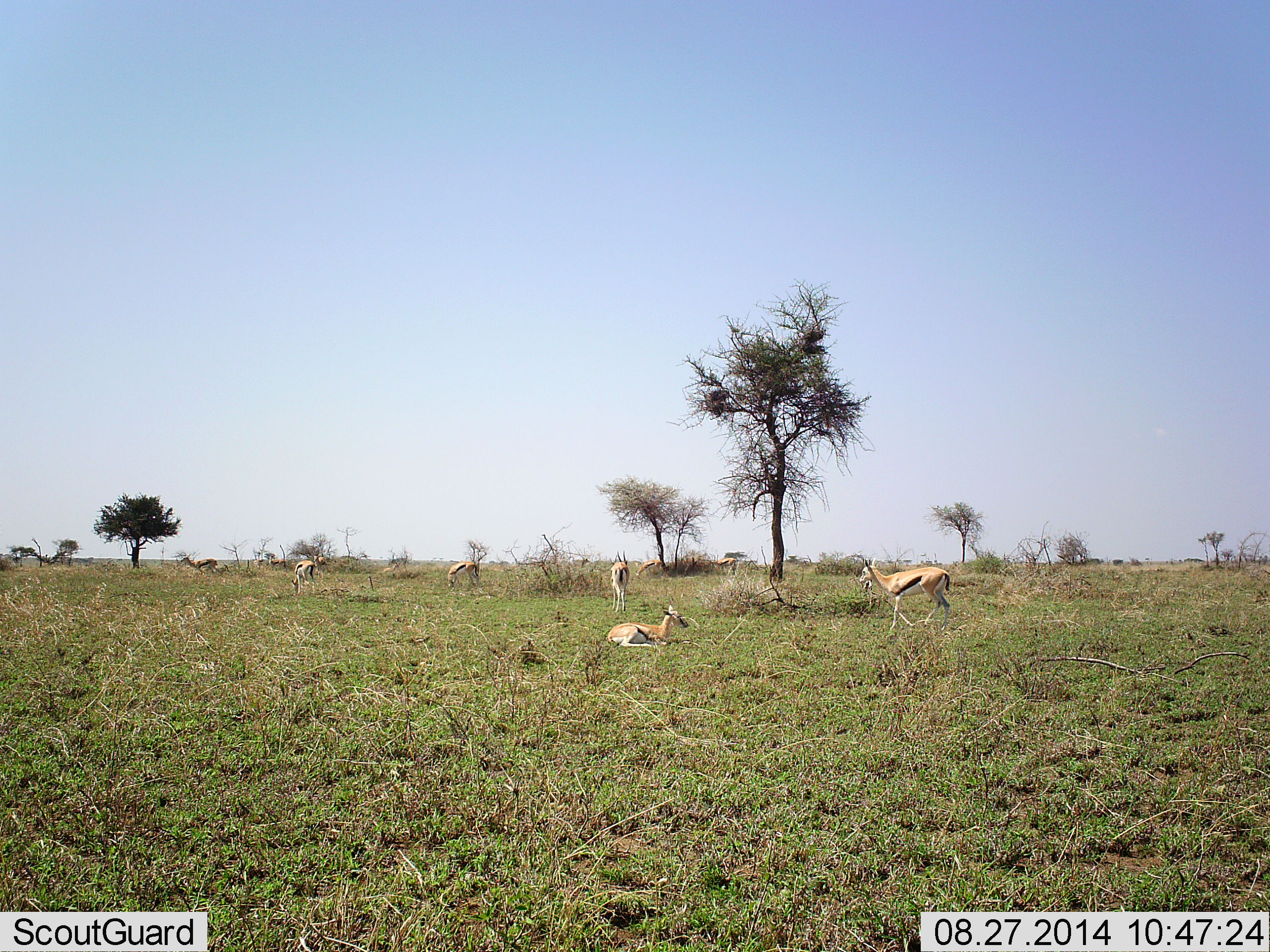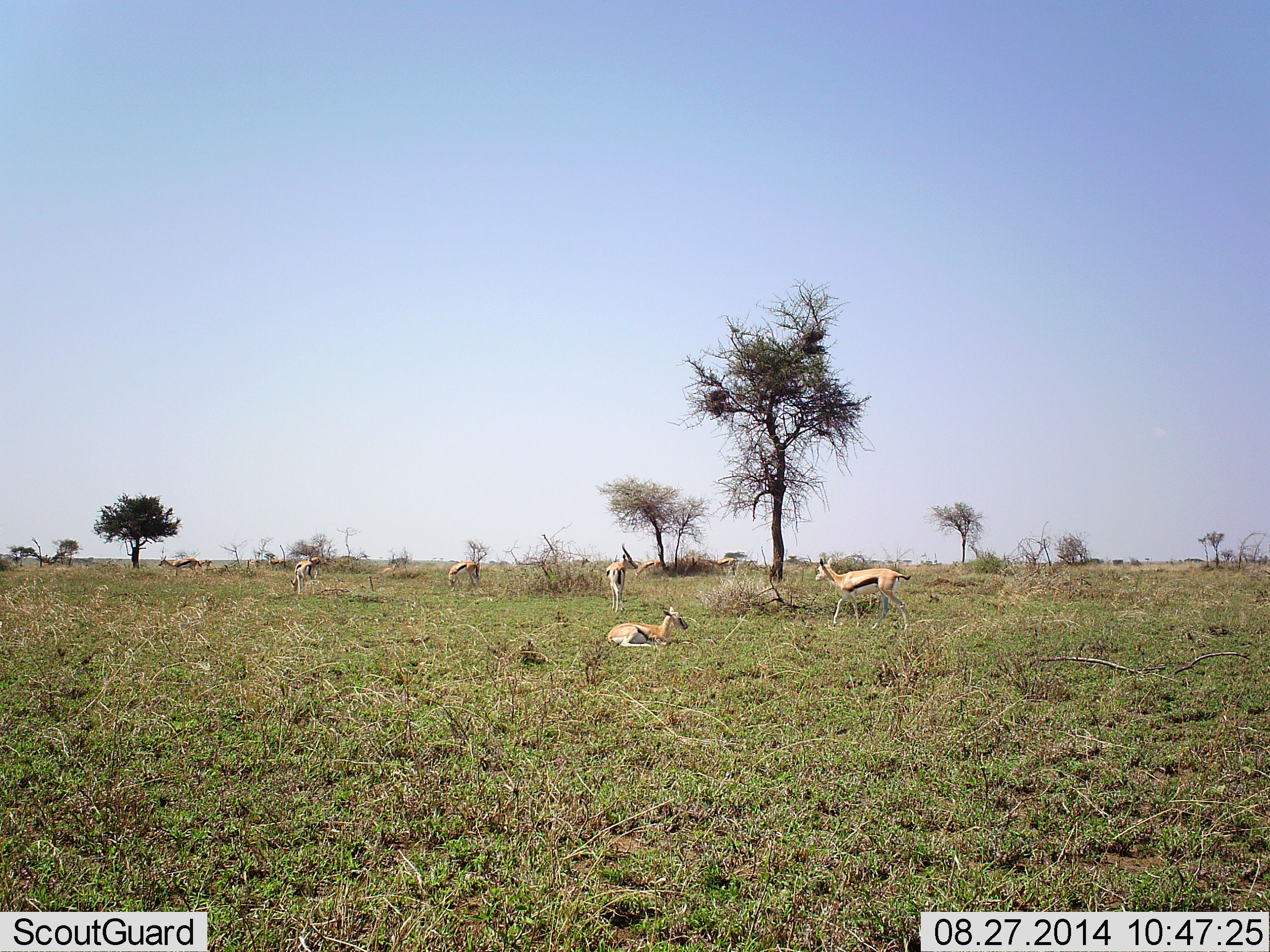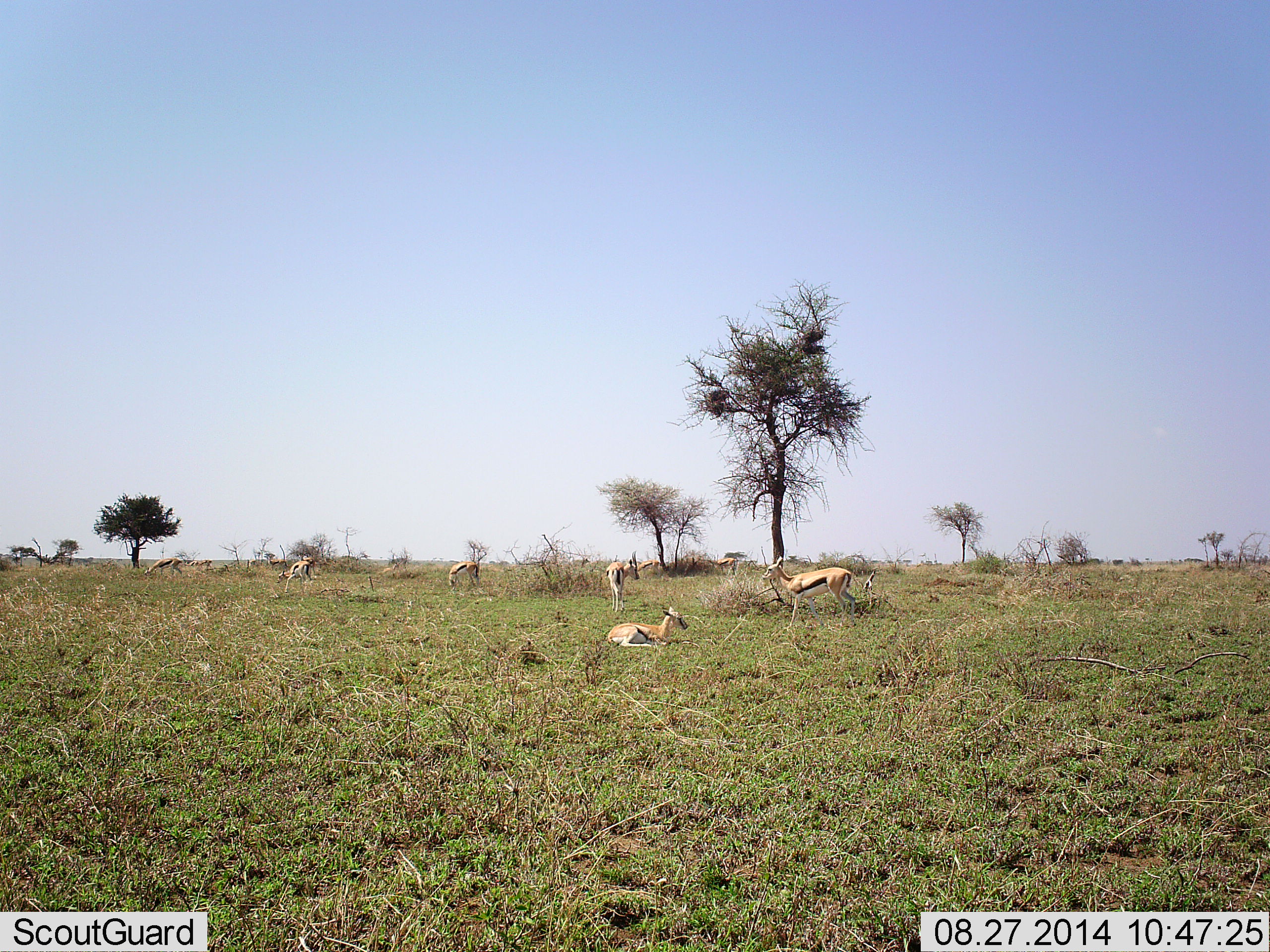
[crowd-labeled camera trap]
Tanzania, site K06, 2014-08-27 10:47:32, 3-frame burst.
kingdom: Animalia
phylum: Chordata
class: Mammalia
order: Artiodactyla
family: Bovidae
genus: Eudorcas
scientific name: Eudorcas thomsonii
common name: thomson's gazelle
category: gazellethomsons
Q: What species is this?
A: Gazellethomsons (thomson's gazelle) (Eudorcas thomsonii).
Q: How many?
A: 8.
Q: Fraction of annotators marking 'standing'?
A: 40%.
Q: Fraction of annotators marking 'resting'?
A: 100%.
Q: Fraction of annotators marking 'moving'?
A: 90%.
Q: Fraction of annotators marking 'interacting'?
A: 0%.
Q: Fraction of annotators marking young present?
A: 0%.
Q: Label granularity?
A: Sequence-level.